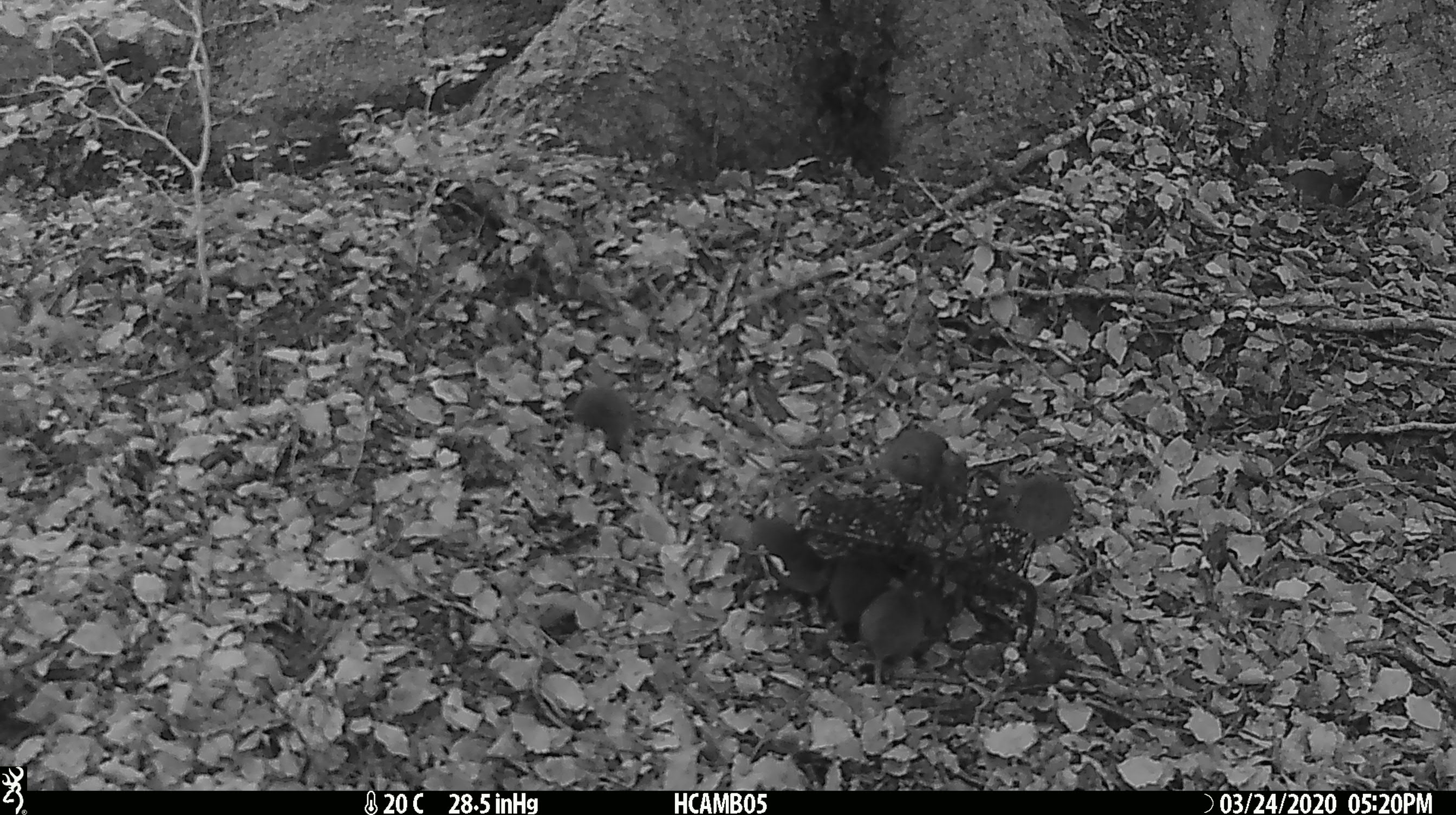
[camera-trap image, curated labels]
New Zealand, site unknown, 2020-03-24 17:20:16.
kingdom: Animalia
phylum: Chordata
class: Mammalia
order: Rodentia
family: Muridae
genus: Mus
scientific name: Mus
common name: mouse